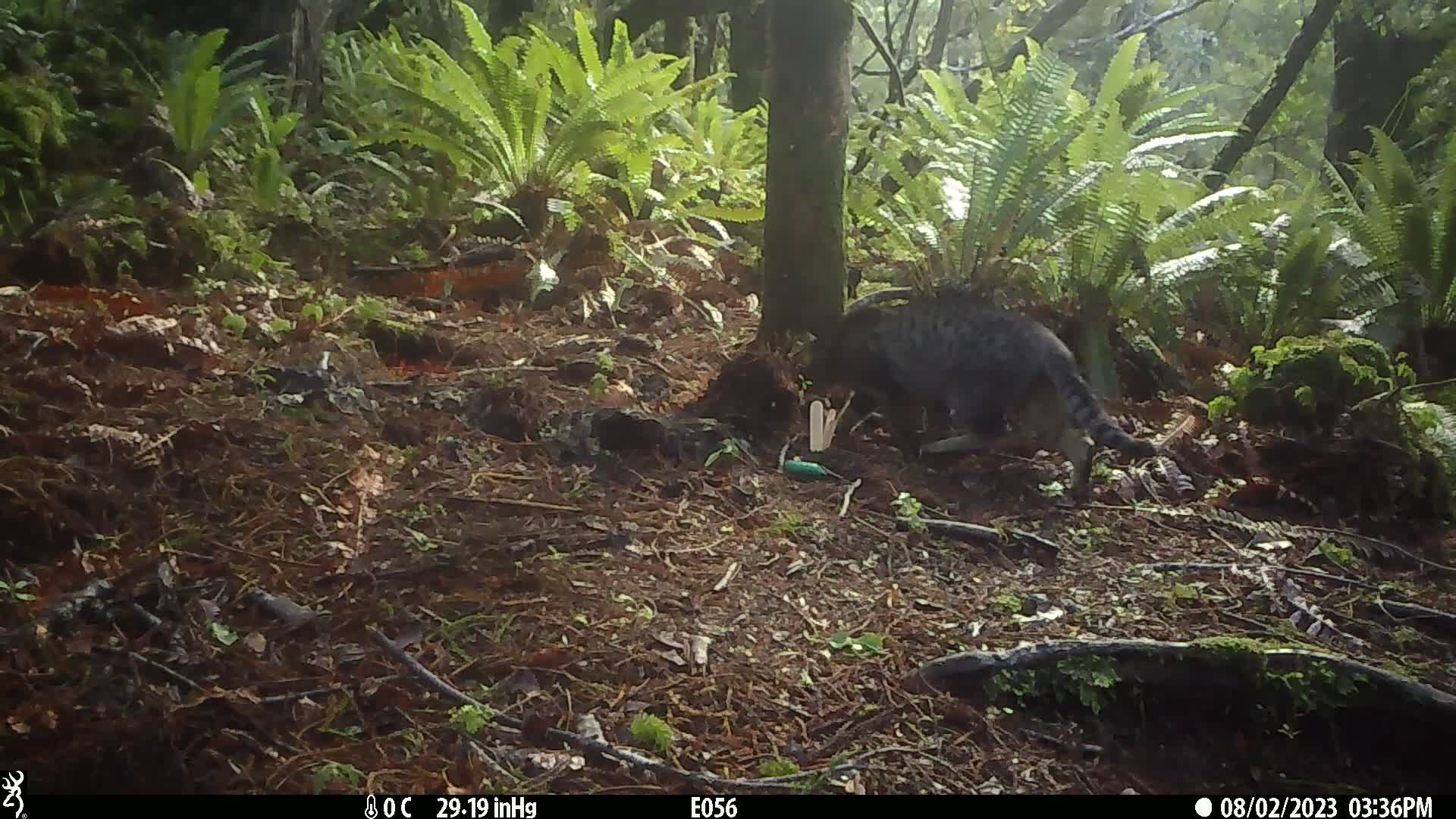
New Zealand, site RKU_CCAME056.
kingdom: Animalia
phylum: Chordata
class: Mammalia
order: Carnivora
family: Felidae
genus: Felis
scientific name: Felis catus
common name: domestic cat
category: cat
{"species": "cat (domestic cat) (Felis catus)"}